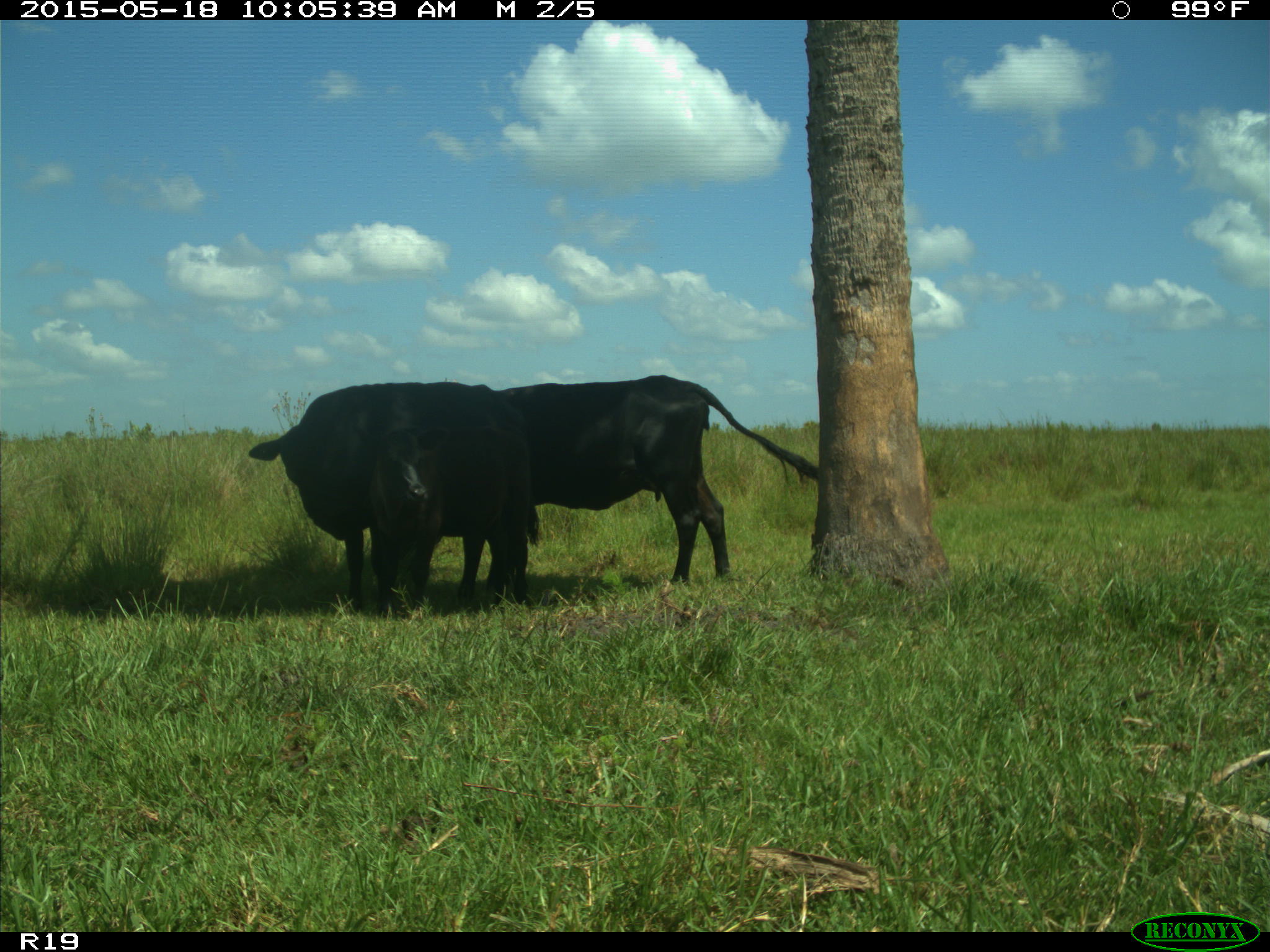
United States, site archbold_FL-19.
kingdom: Animalia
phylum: Chordata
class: Mammalia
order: Artiodactyla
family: Bovidae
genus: Bos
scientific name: Bos taurus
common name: domestic cow